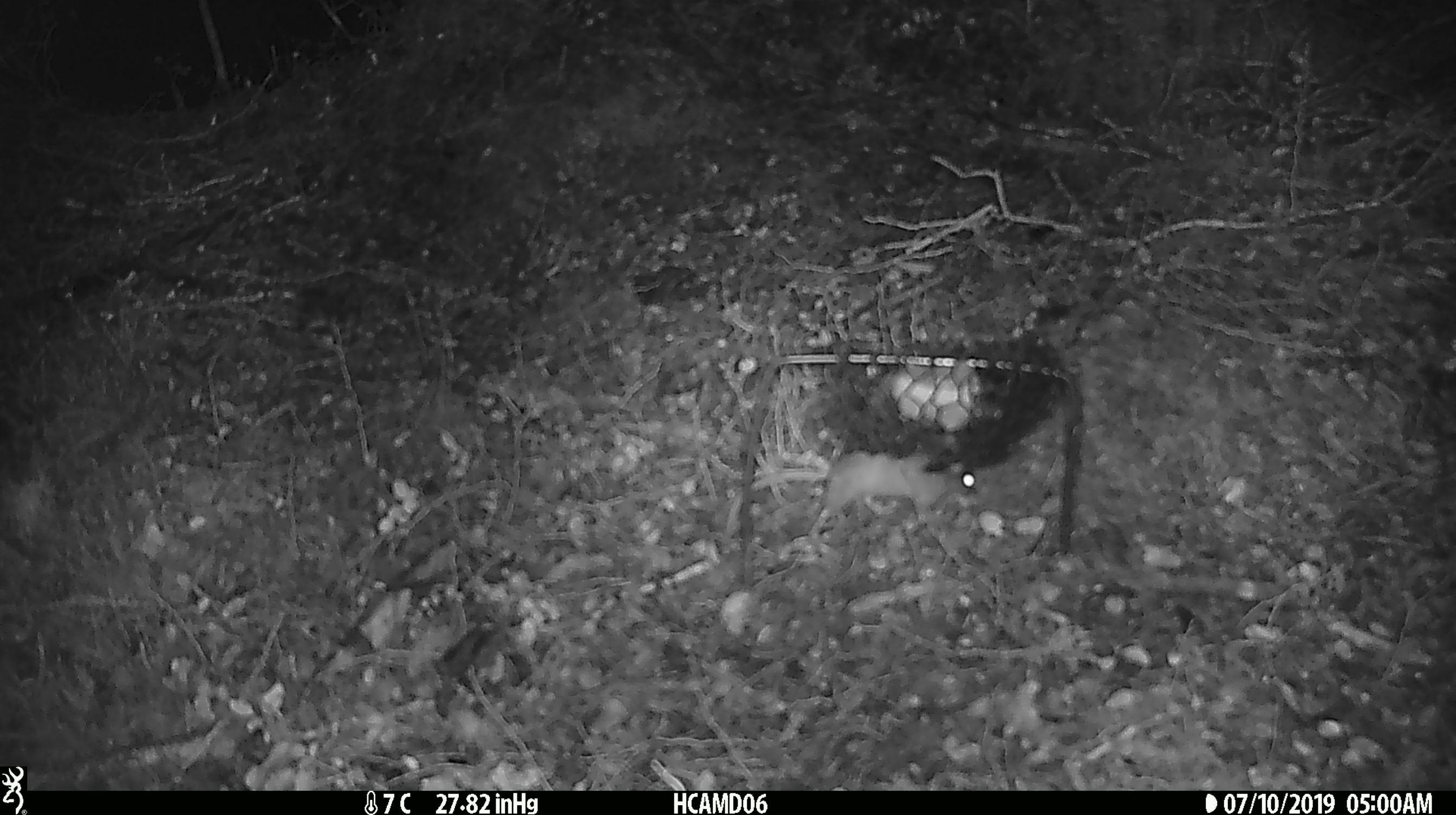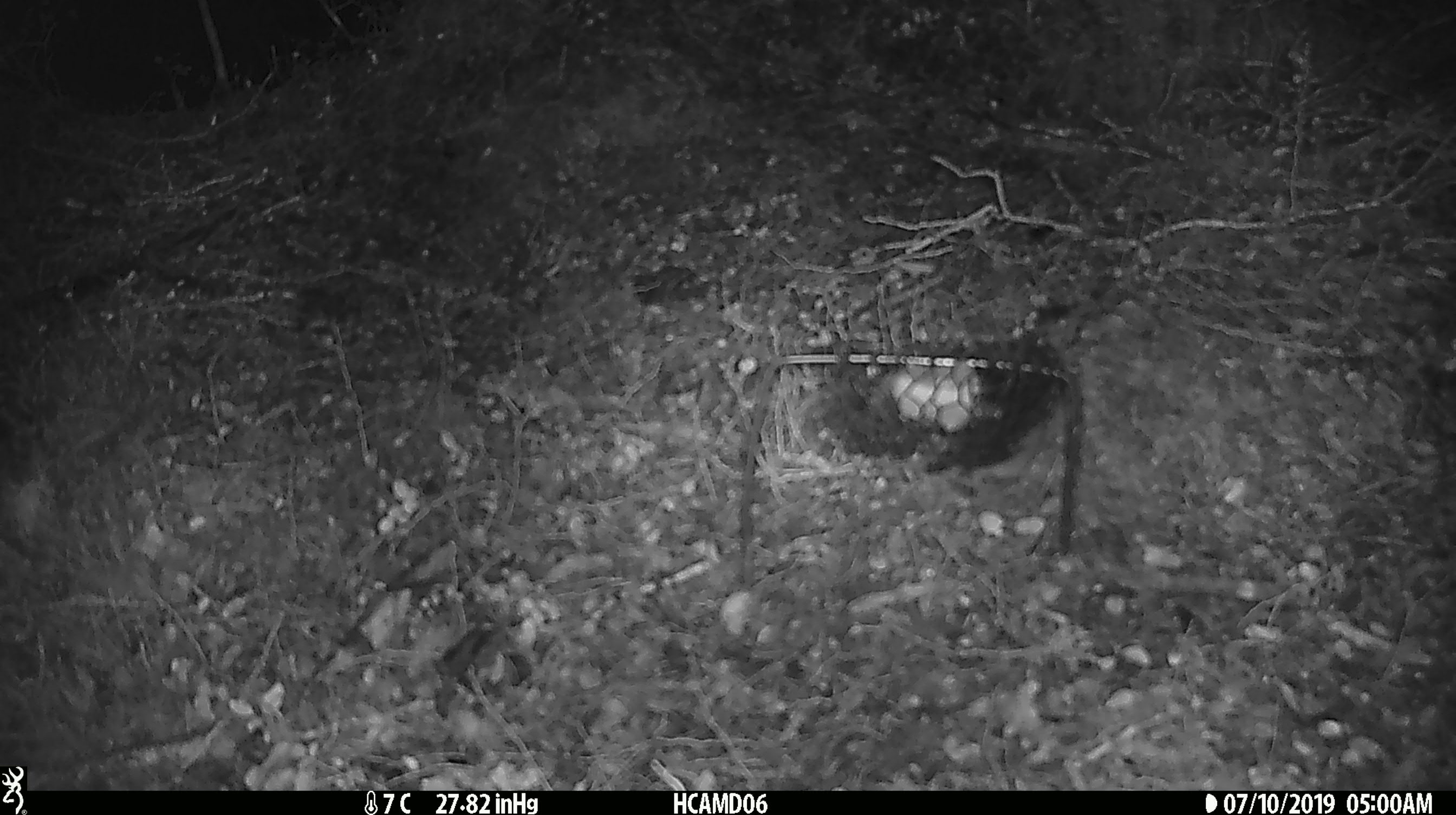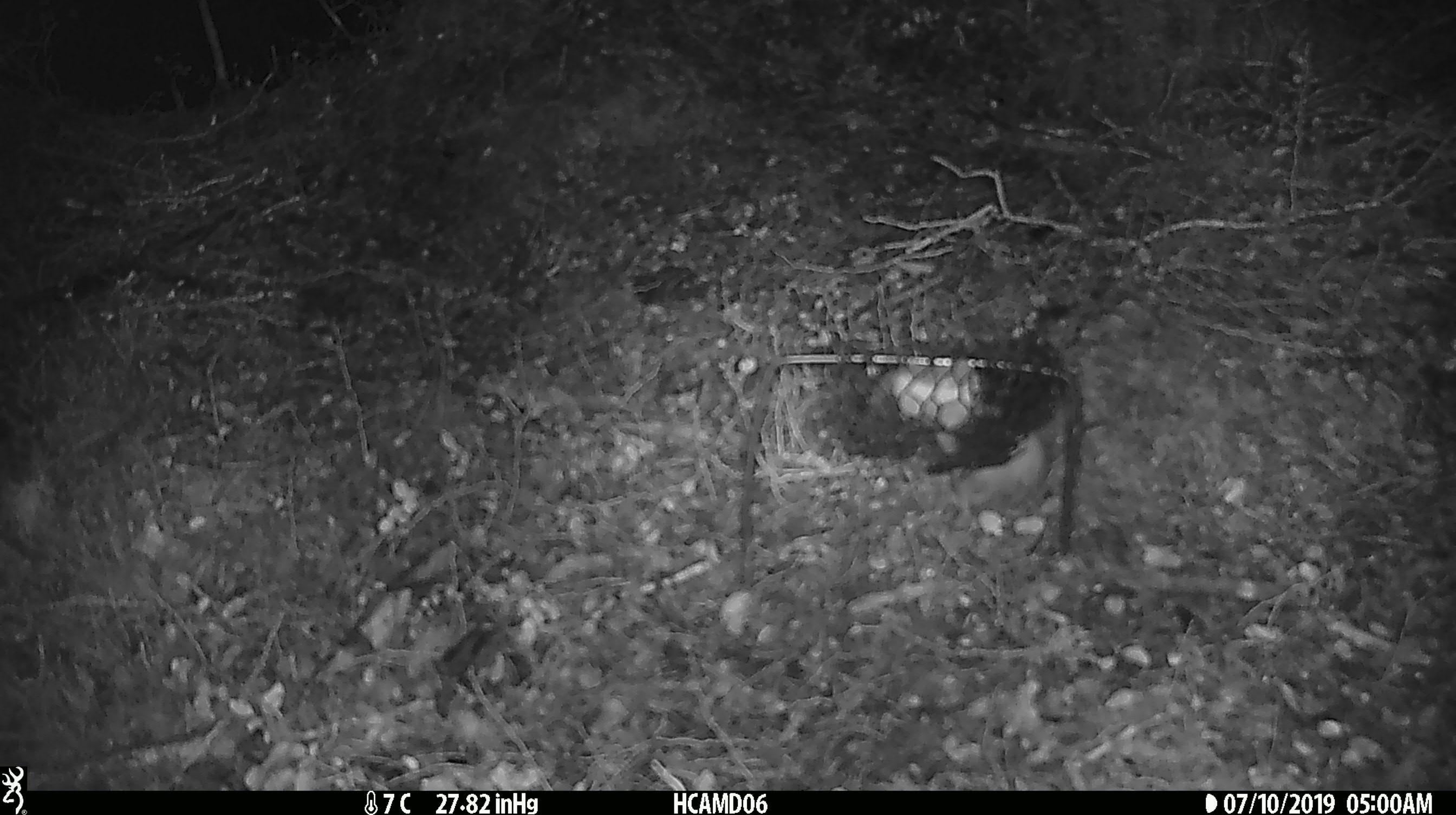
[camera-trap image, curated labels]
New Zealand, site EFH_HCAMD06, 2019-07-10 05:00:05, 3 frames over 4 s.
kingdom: Animalia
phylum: Chordata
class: Mammalia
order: Rodentia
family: Muridae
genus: Mus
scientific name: Mus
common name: mouse